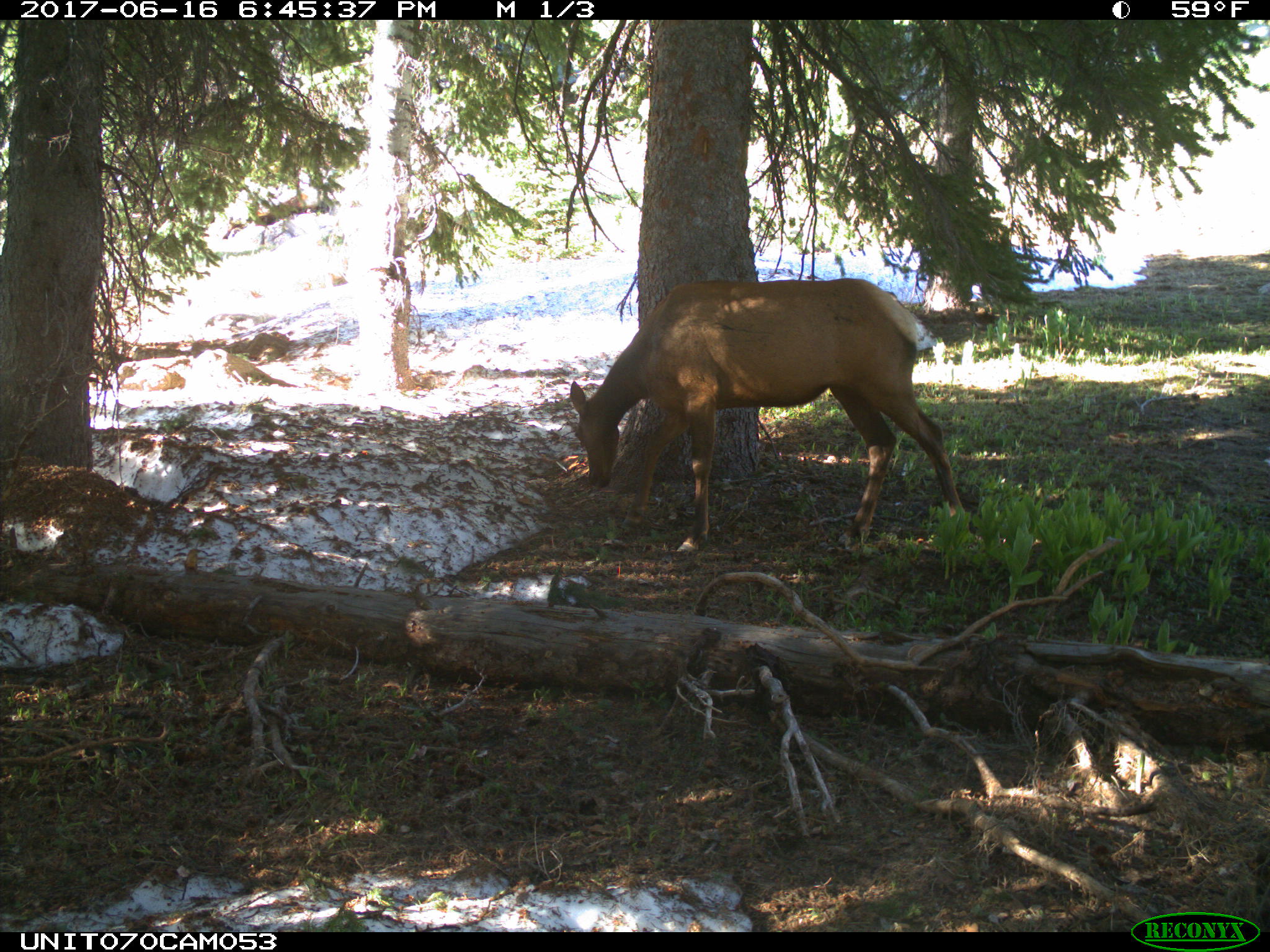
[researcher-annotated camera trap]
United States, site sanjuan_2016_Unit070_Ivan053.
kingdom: Animalia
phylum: Chordata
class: Mammalia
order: Artiodactyla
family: Cervidae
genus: Cervus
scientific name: Cervus elaphus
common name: red deer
Cervus elaphus (red deer).